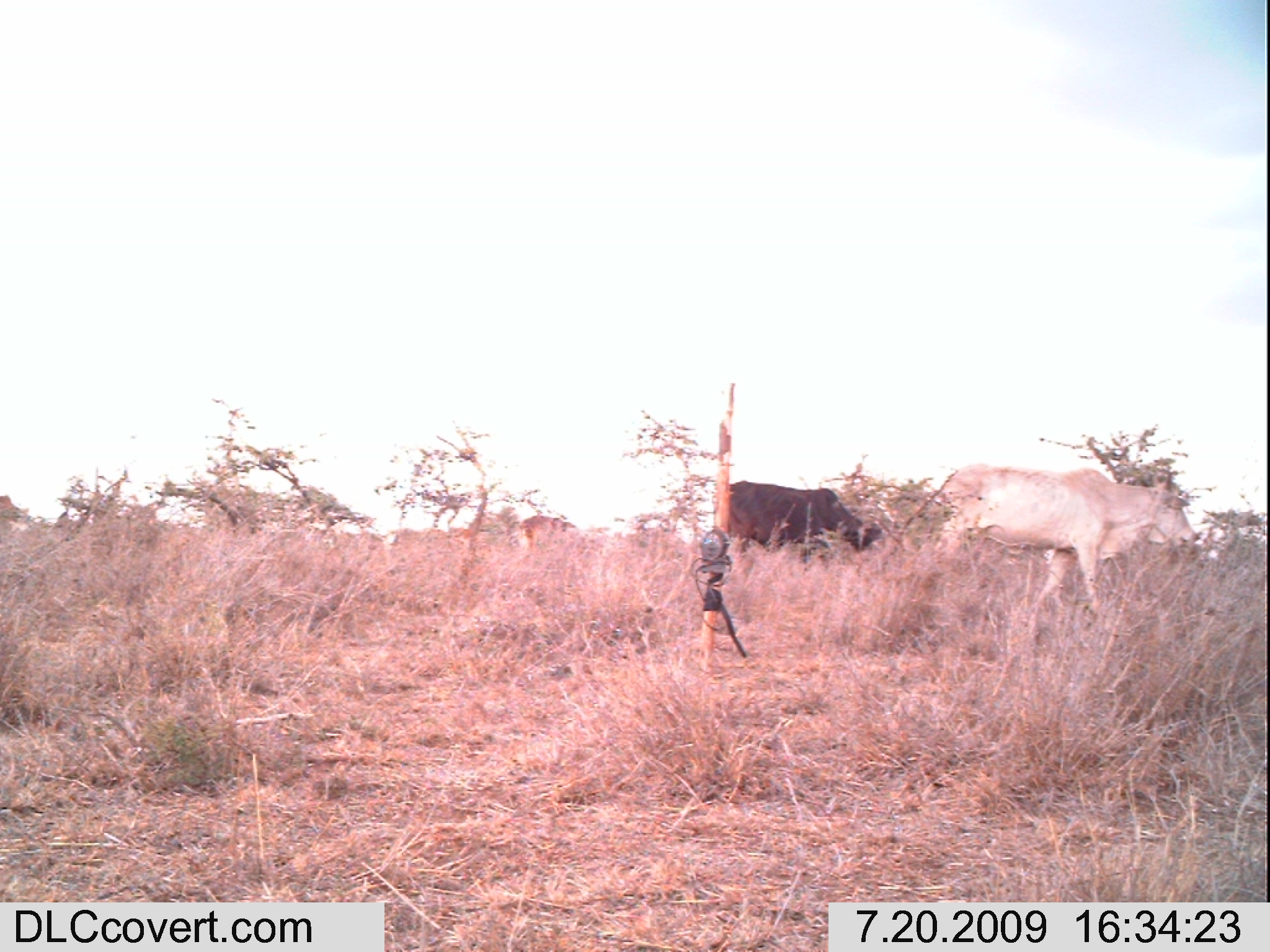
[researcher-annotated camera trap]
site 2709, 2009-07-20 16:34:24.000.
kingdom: Animalia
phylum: Chordata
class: Mammalia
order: Artiodactyla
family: Bovidae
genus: Bos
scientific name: Bos taurus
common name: domestic cattle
Bos taurus (domestic cattle), count 2.